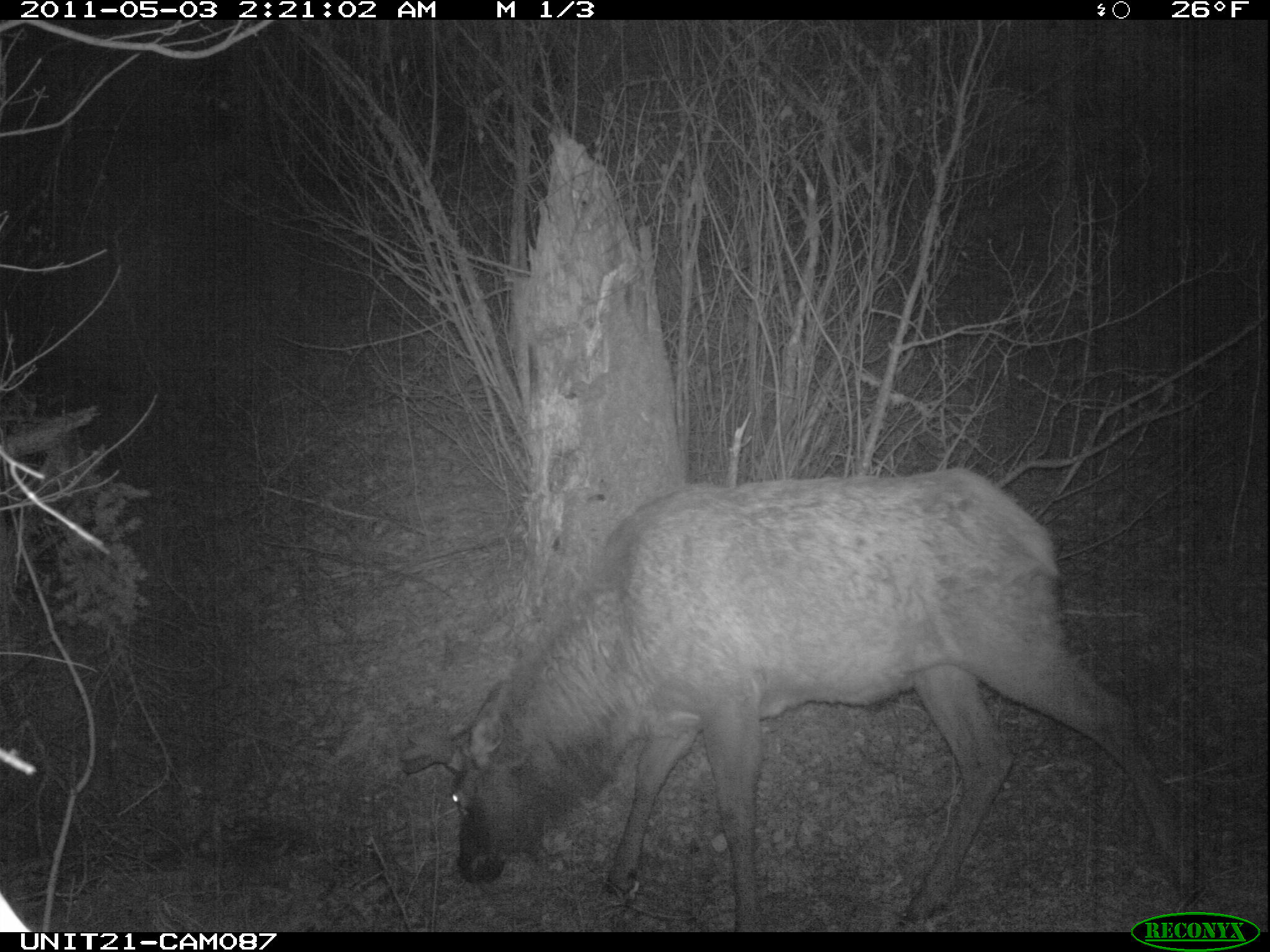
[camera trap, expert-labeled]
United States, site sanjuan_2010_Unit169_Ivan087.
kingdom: Animalia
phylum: Chordata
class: Mammalia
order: Artiodactyla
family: Cervidae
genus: Cervus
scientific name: Cervus elaphus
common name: red deer